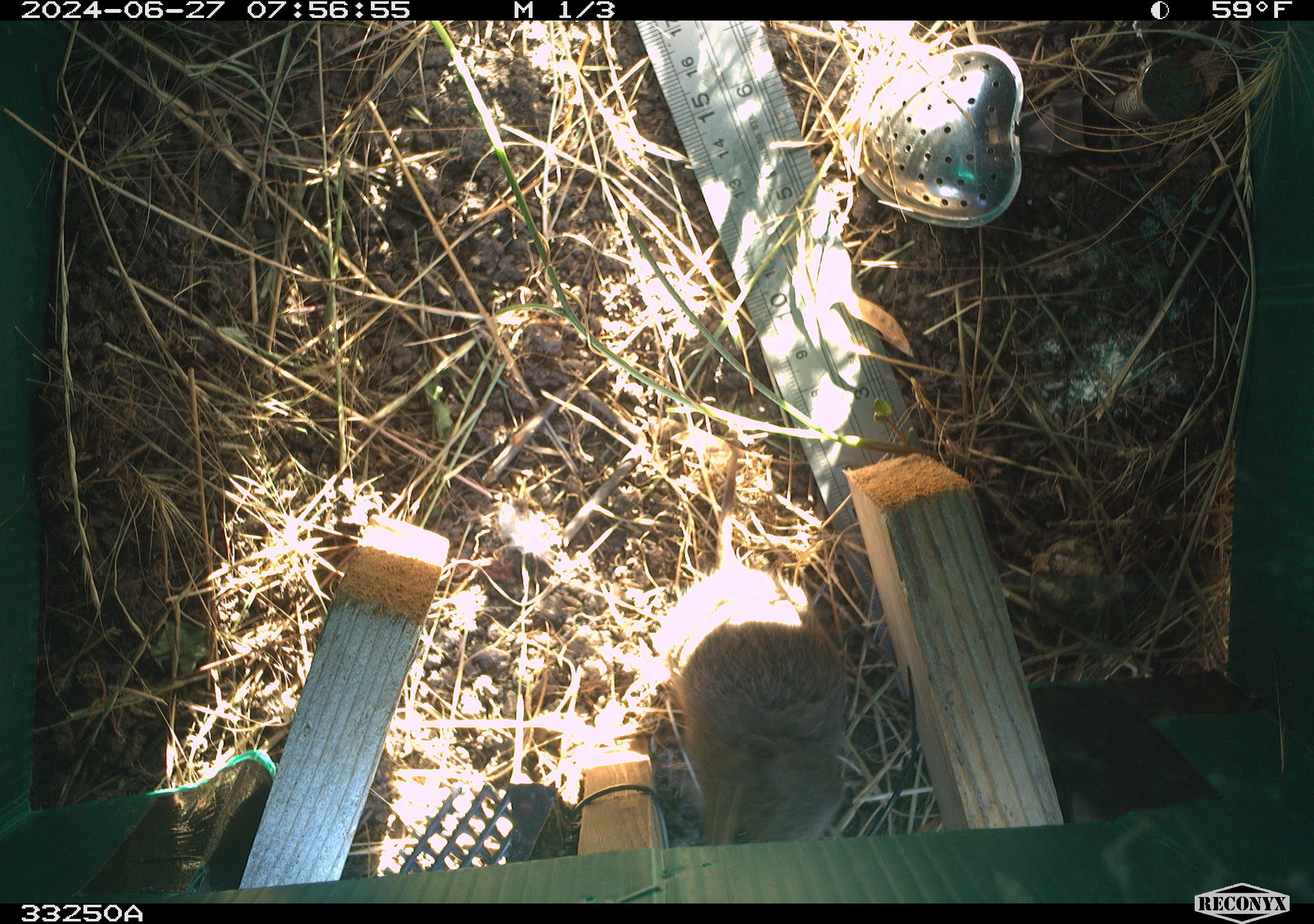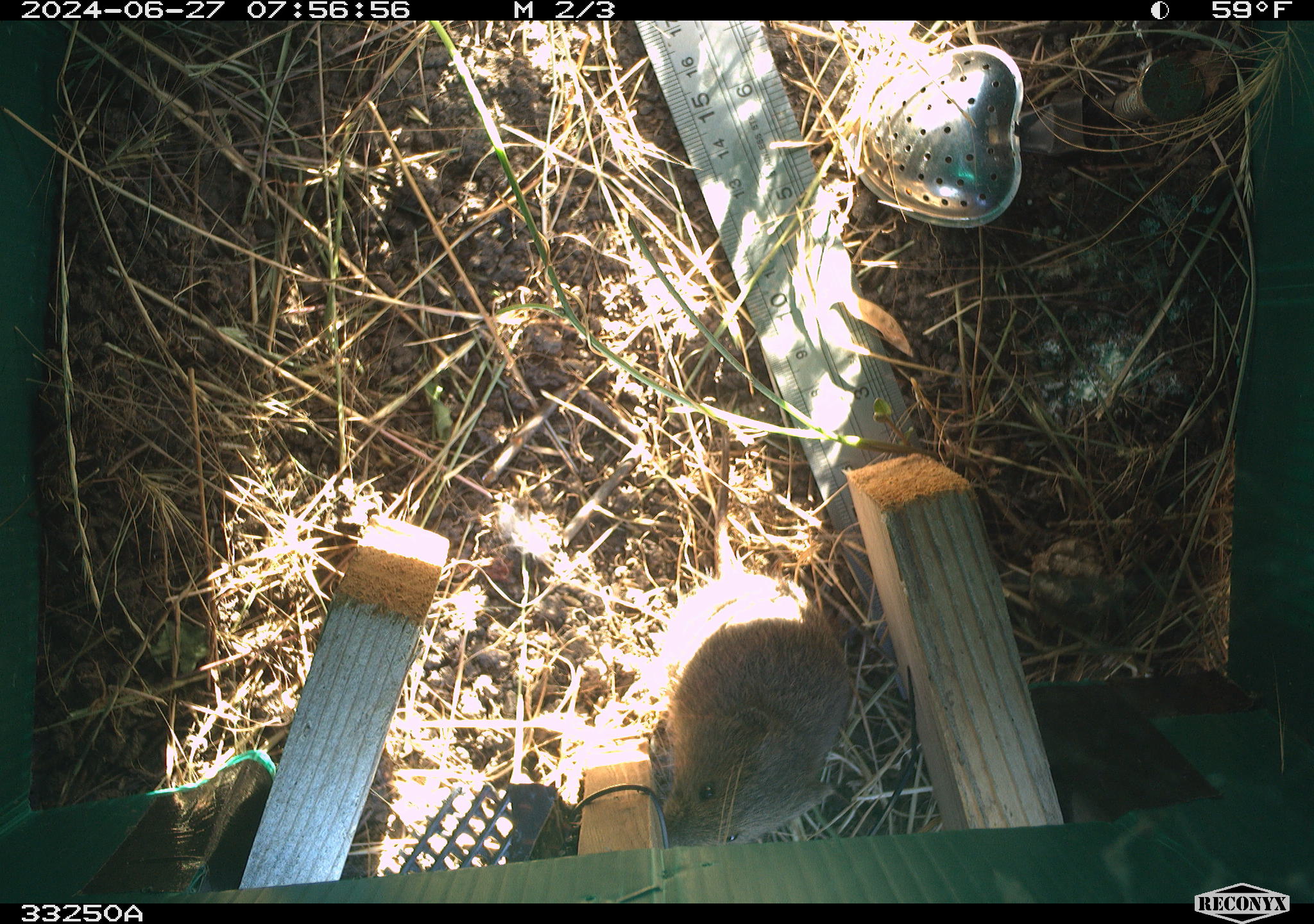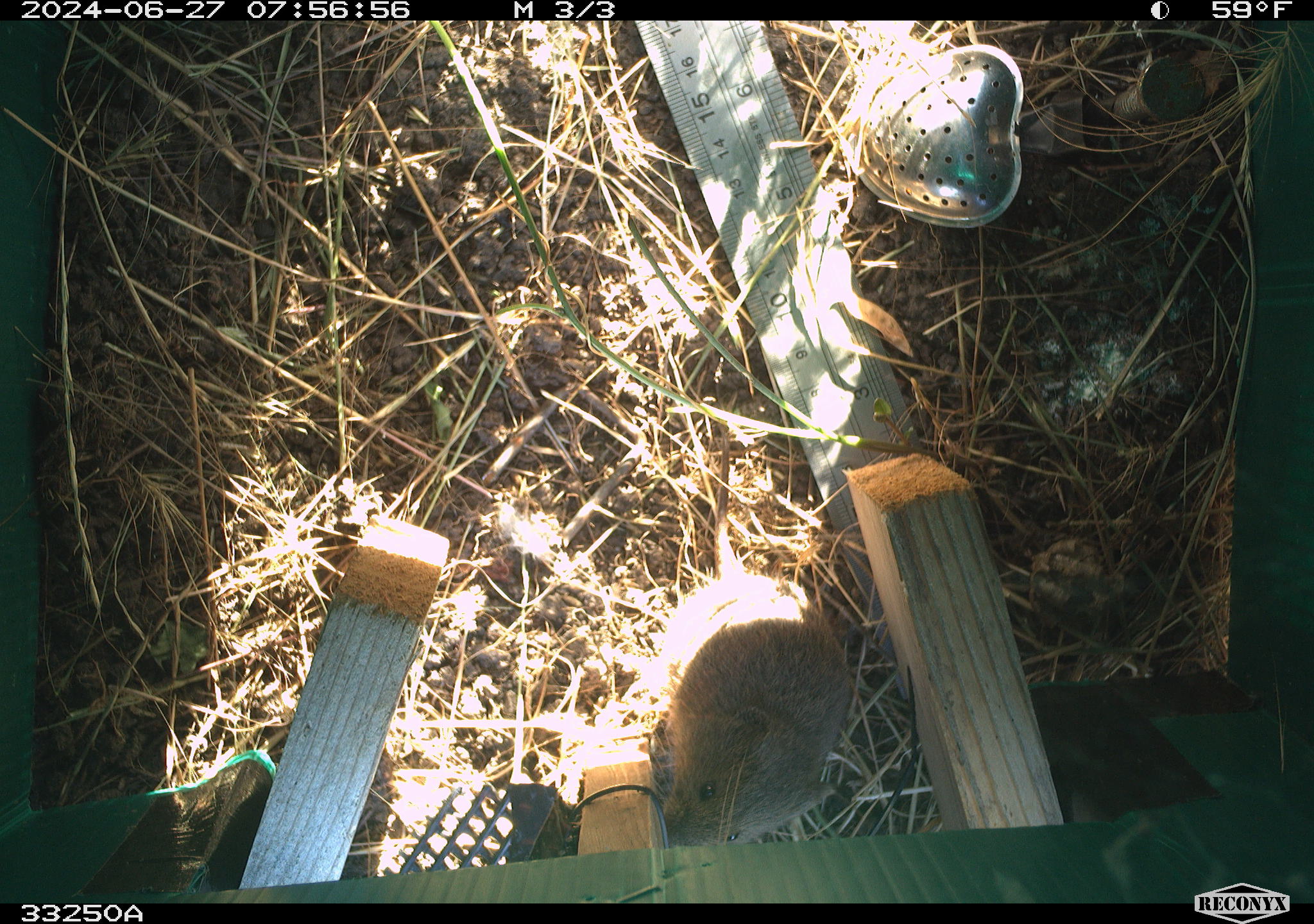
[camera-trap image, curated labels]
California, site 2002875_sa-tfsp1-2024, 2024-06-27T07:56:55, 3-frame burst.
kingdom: Animalia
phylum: Chordata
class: Mammalia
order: Rodentia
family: Cricetidae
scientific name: Arvicolinae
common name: voles, lemmings, and muskrats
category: arvicolinae subfamily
Arvicolinae subfamily (voles, lemmings, and muskrats) (Arvicolinae).